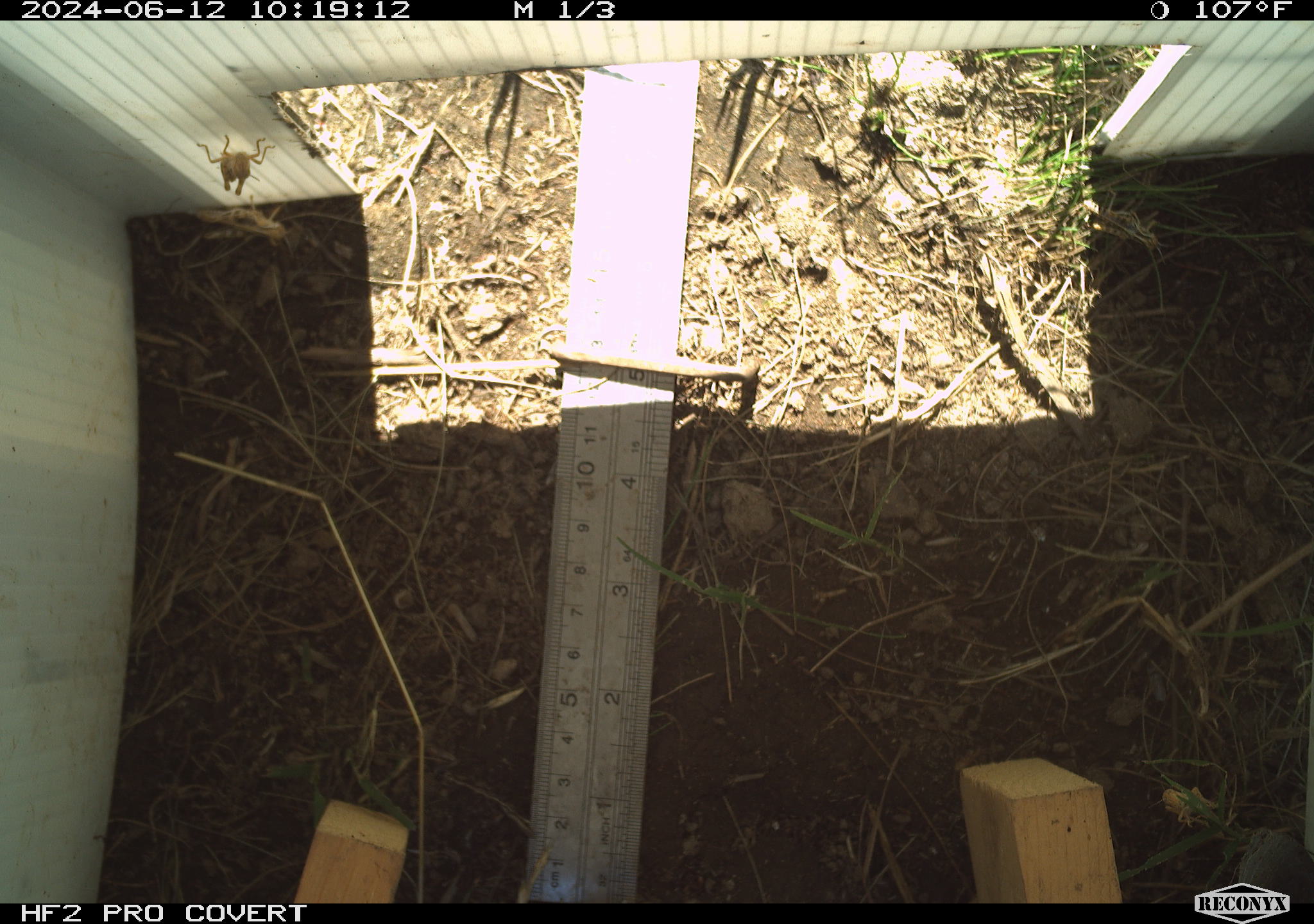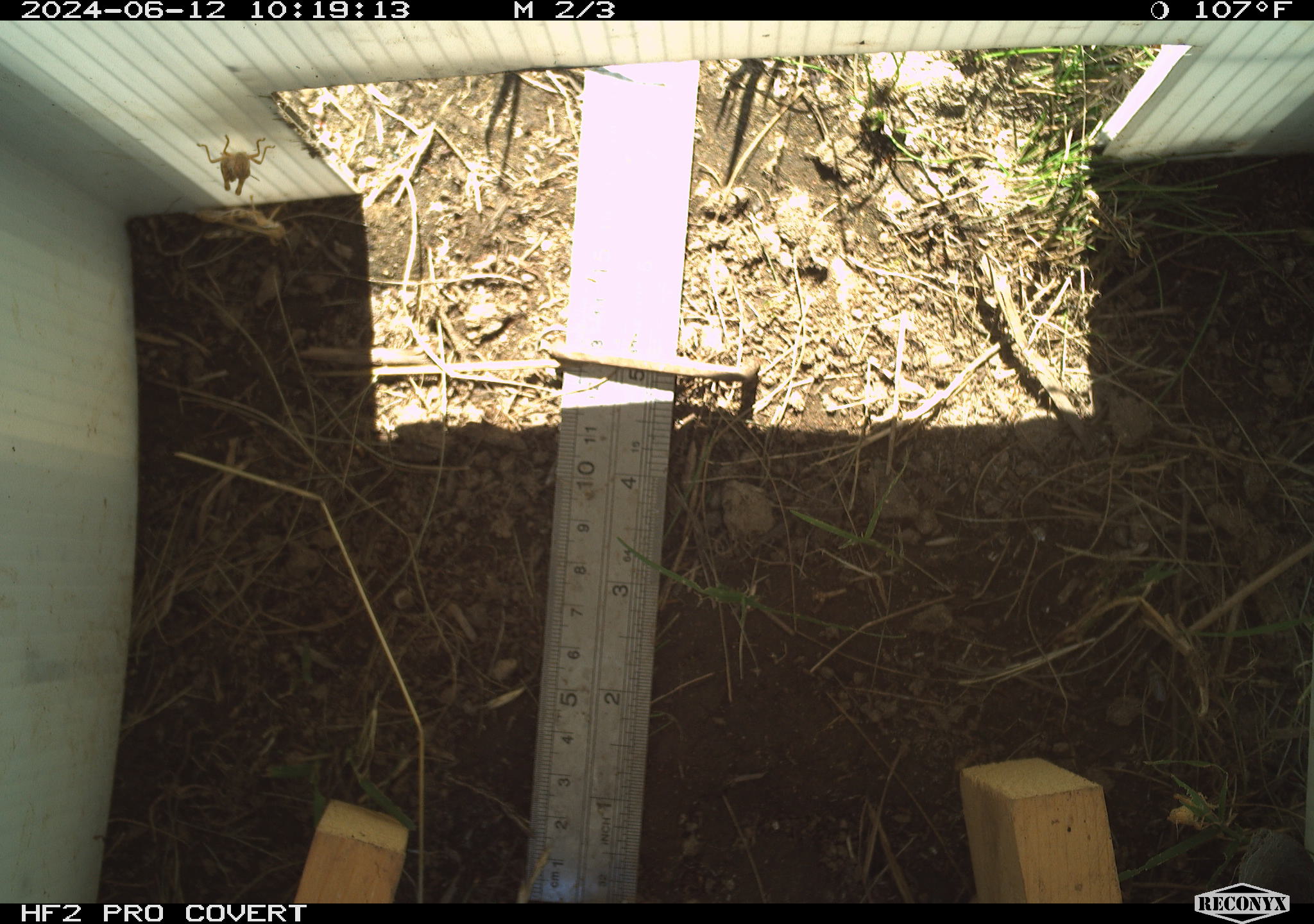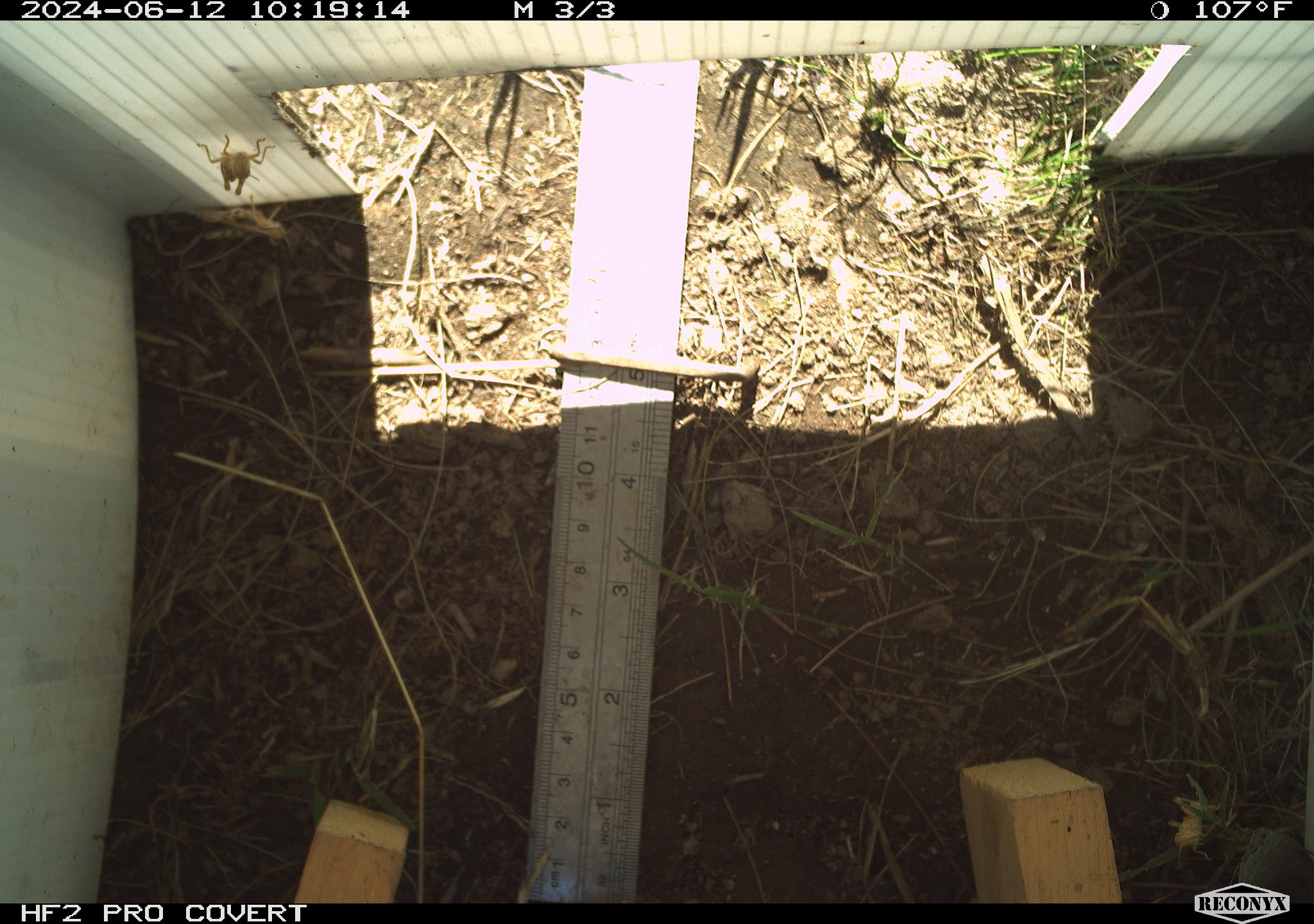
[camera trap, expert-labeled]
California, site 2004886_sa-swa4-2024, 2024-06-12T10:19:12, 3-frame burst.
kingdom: Animalia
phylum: Arthropoda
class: Insecta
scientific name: Insecta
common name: insect